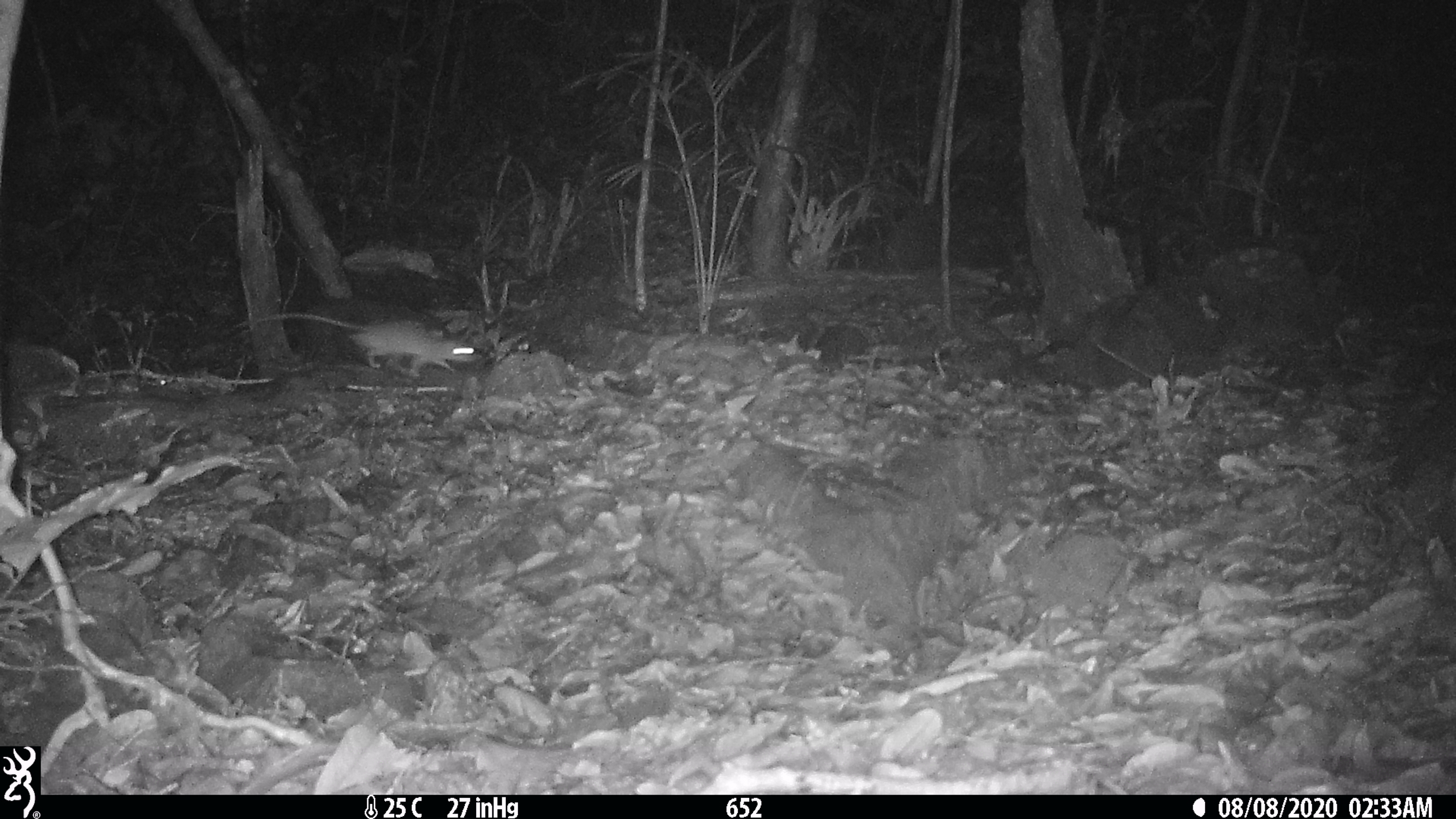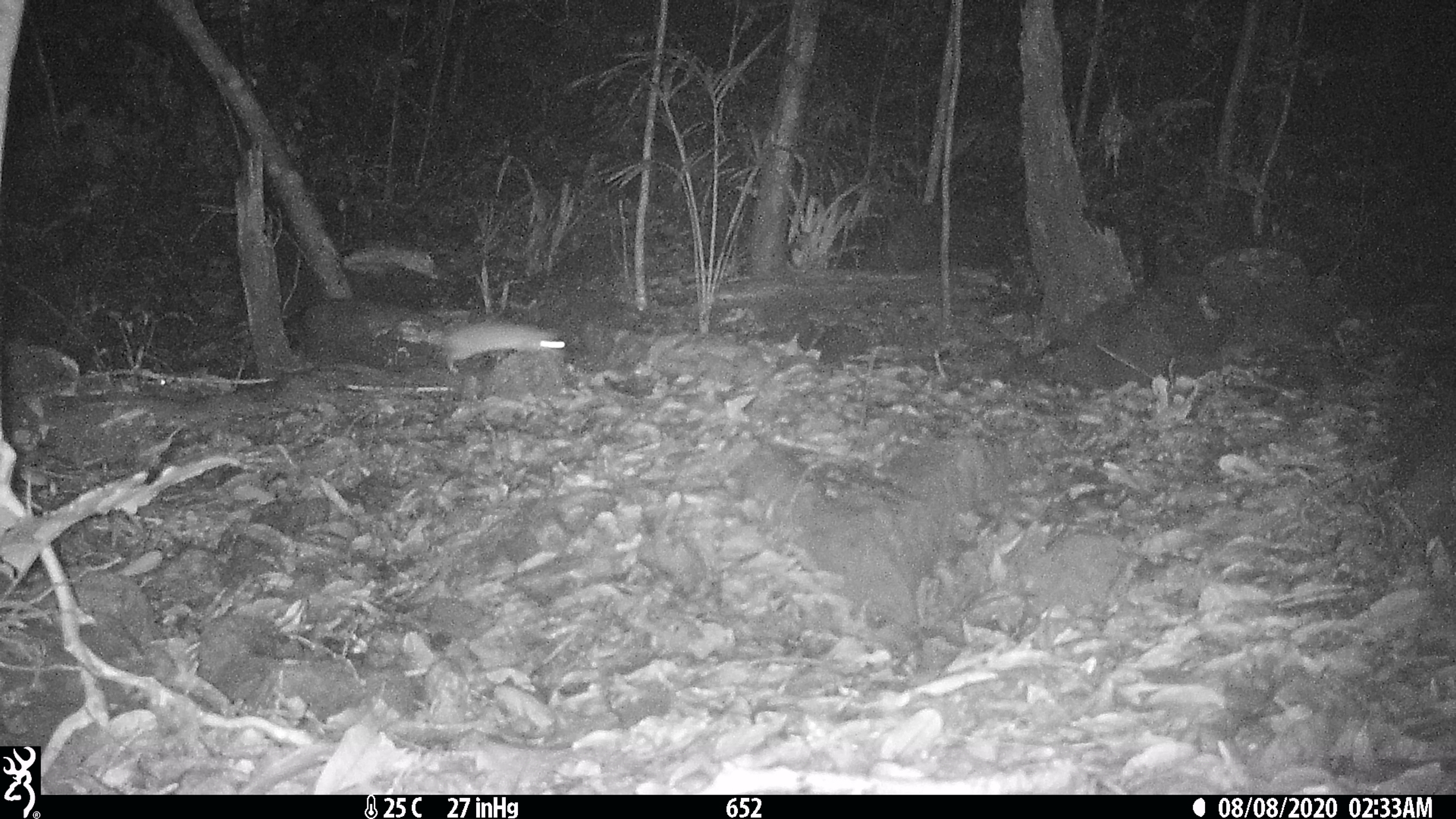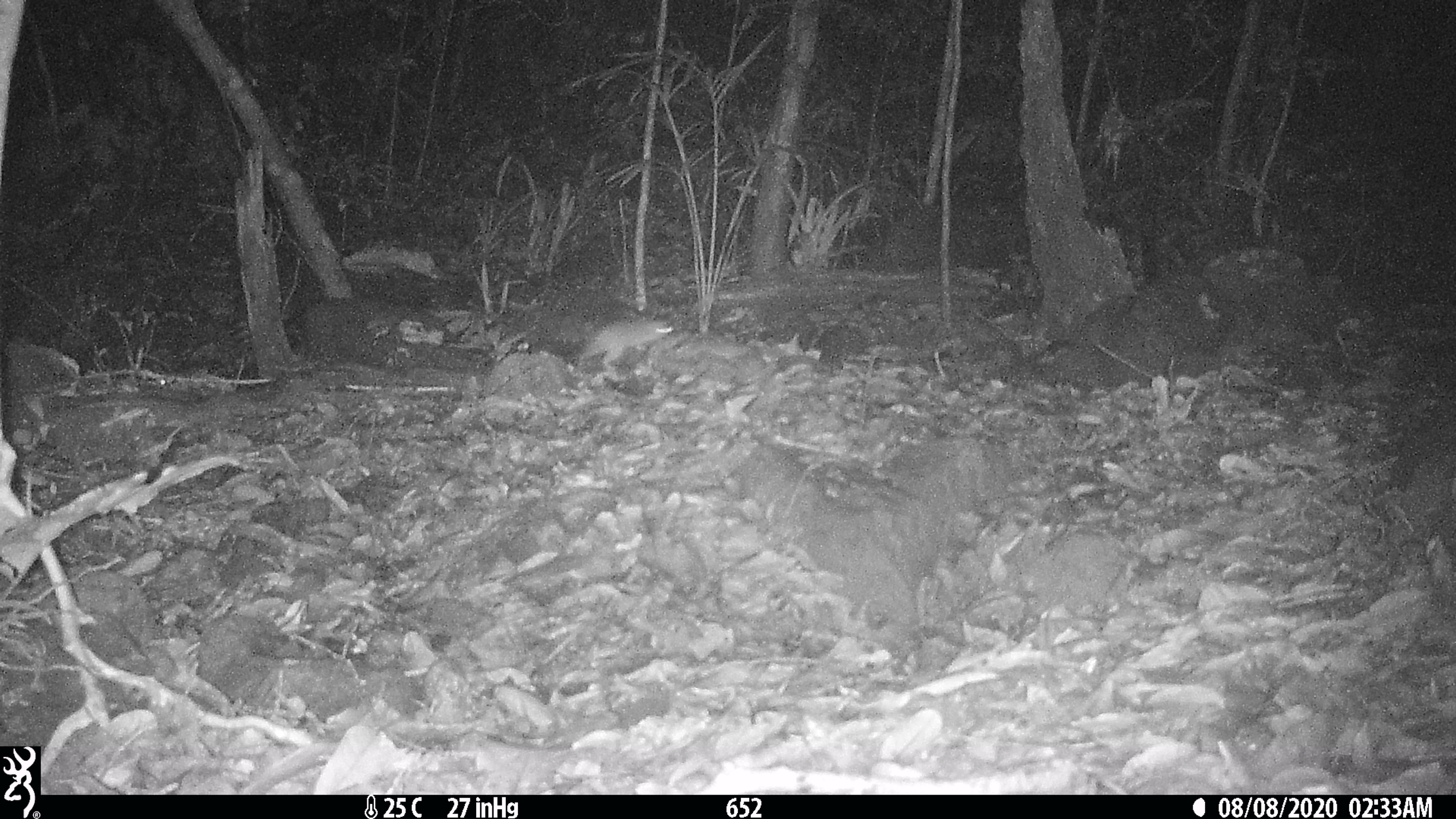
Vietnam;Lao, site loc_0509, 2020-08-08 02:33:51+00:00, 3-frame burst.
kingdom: Animalia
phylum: Chordata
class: Mammalia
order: Rodentia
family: Muridae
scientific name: Muridae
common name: old-world mice and rats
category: unidentified murid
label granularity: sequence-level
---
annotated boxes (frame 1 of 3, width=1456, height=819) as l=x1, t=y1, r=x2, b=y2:
unidentified murid: l=251, t=311, r=479, b=375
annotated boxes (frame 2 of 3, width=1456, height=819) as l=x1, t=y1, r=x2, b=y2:
unidentified murid: l=410, t=320, r=565, b=375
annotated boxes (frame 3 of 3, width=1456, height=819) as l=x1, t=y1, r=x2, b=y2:
unidentified murid: l=578, t=316, r=673, b=376